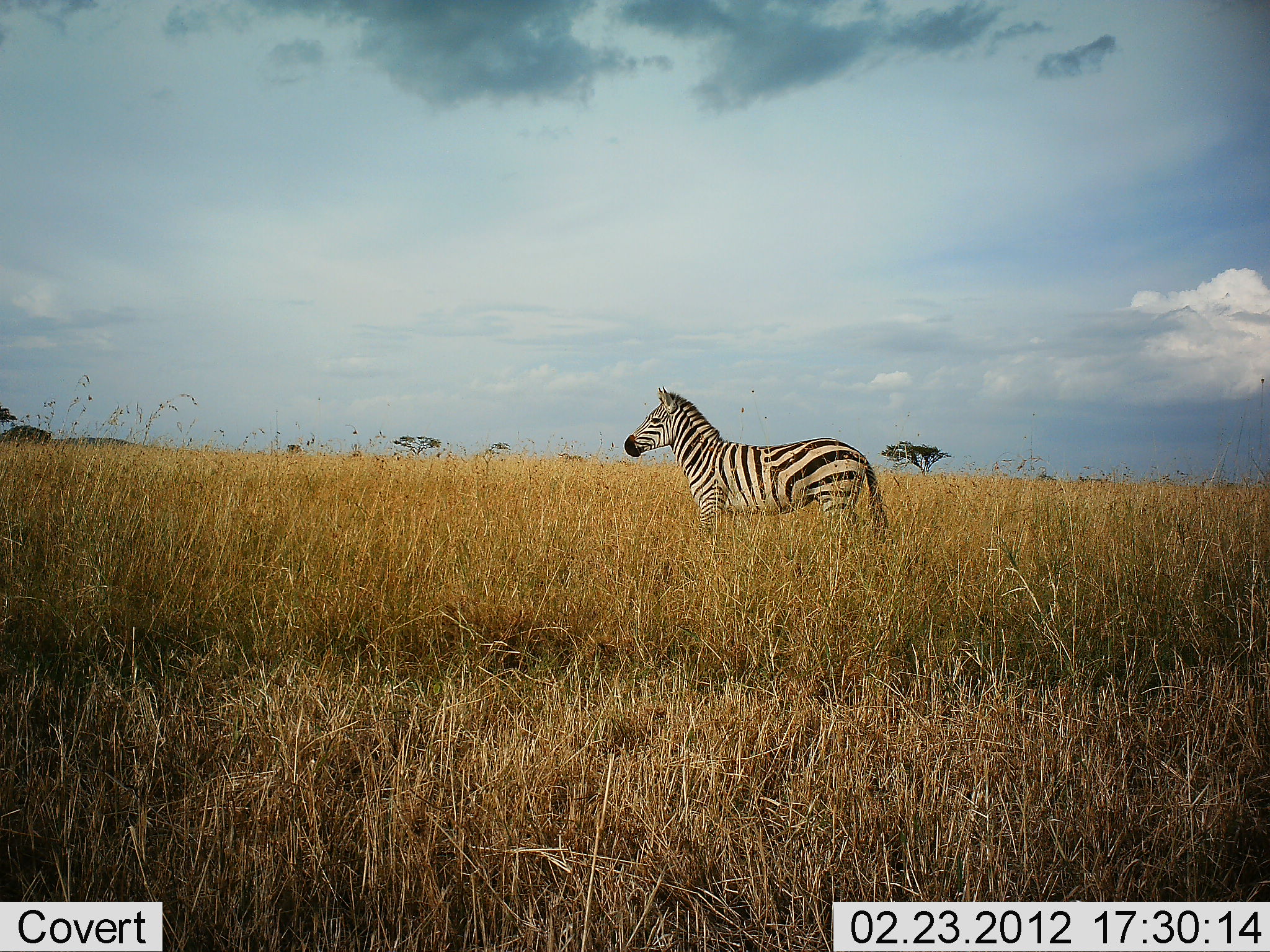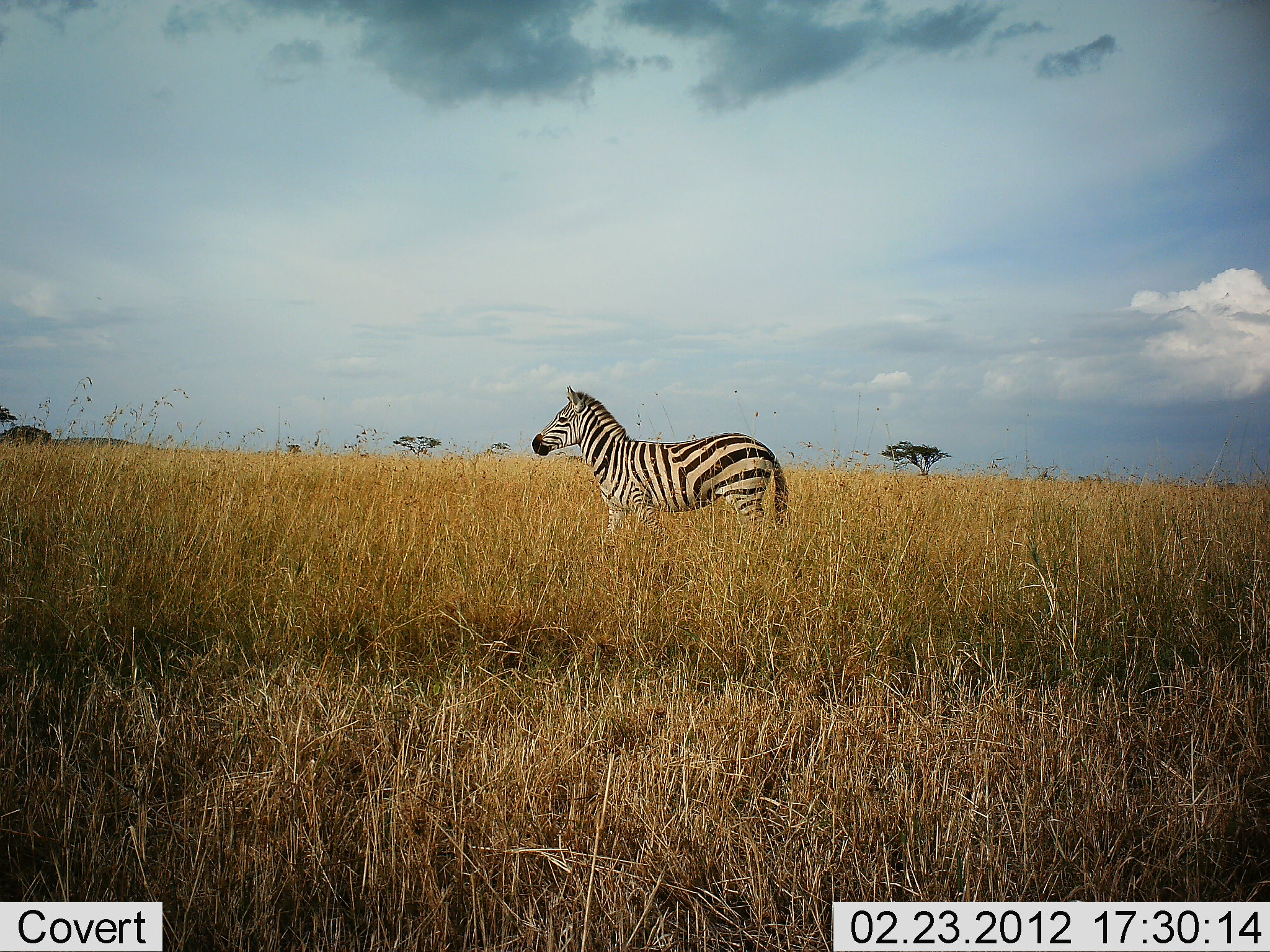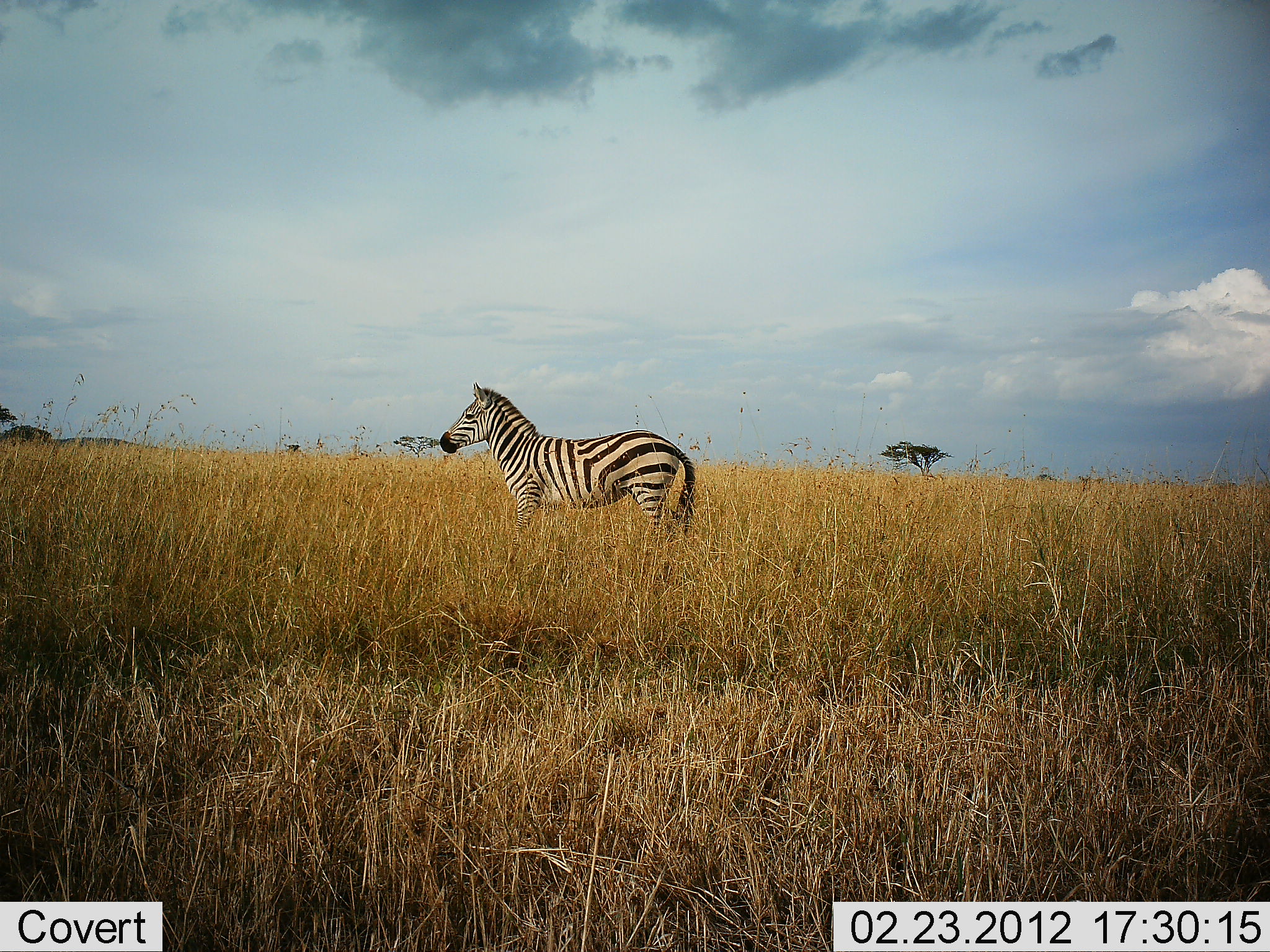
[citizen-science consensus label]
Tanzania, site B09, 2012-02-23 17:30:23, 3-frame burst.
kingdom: Animalia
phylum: Chordata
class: Mammalia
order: Perissodactyla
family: Equidae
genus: Equus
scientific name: Equus quagga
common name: plains zebra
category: zebra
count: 1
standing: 22%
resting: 0%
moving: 89%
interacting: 0%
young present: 0%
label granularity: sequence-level